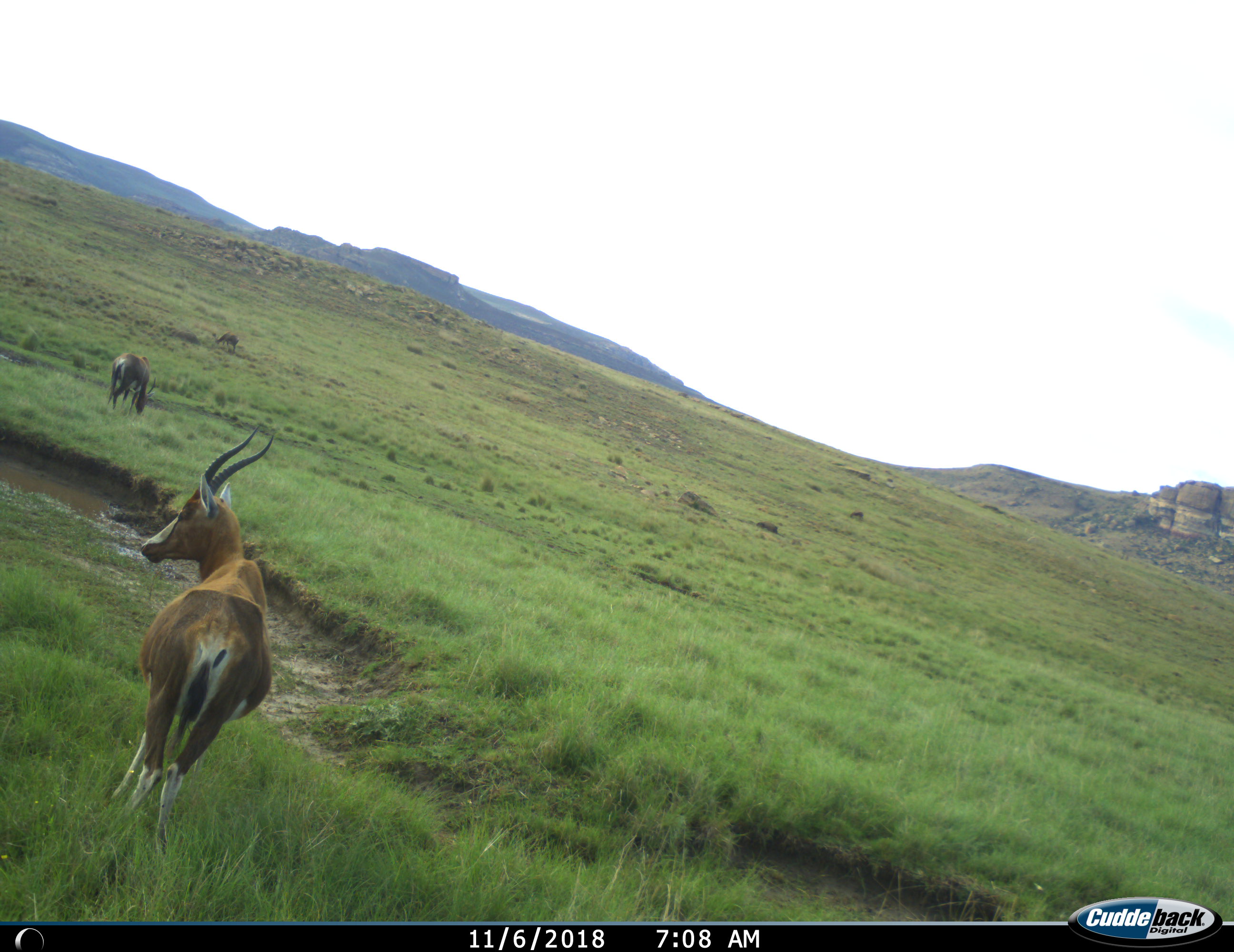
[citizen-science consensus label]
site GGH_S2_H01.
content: unidentified animal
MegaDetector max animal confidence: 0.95